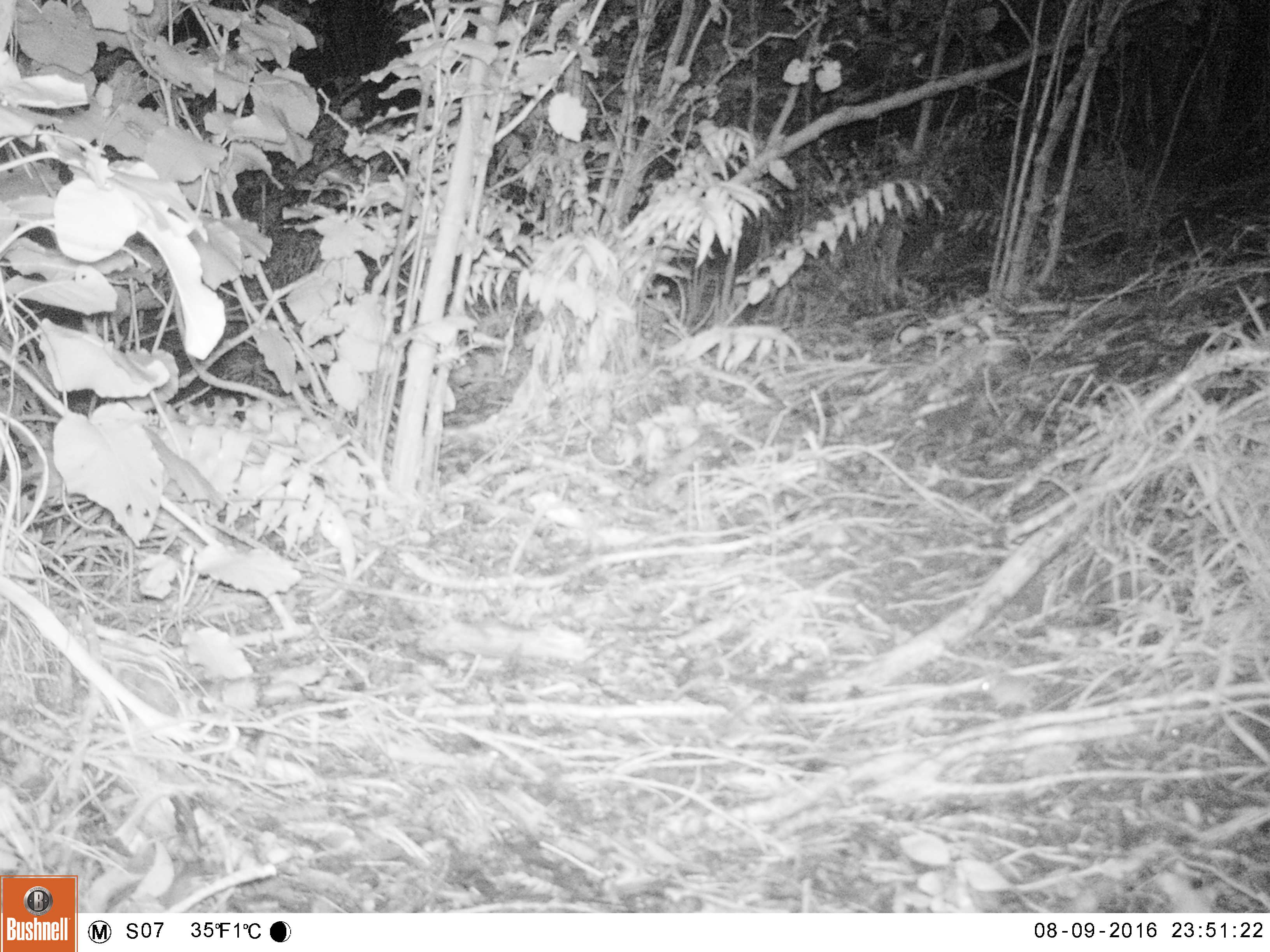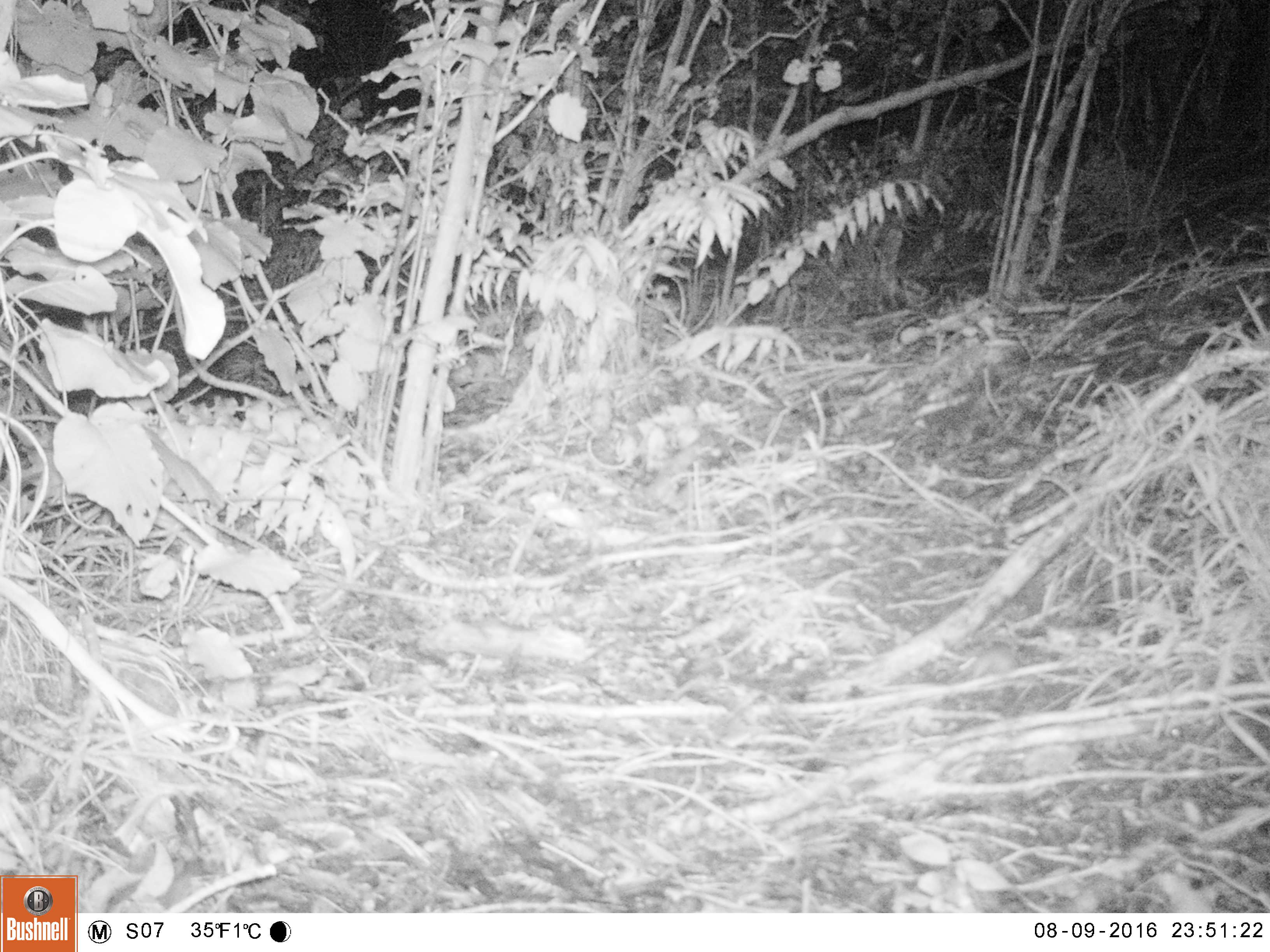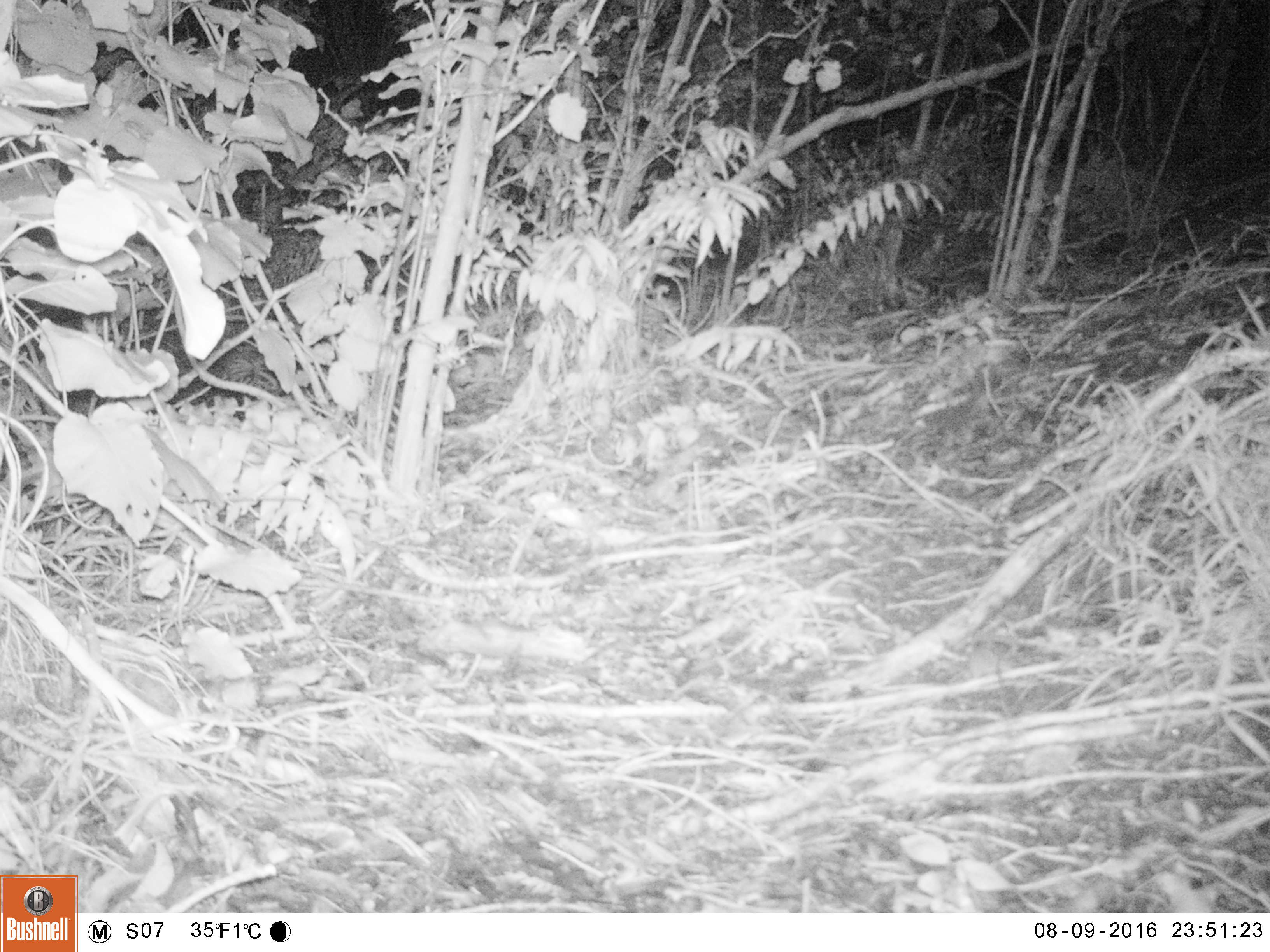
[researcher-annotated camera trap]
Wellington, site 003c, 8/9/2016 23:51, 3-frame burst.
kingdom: Animalia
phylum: Chordata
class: Mammalia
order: Rodentia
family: Muridae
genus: Mus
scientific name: Mus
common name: mouse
Mouse (Mus).